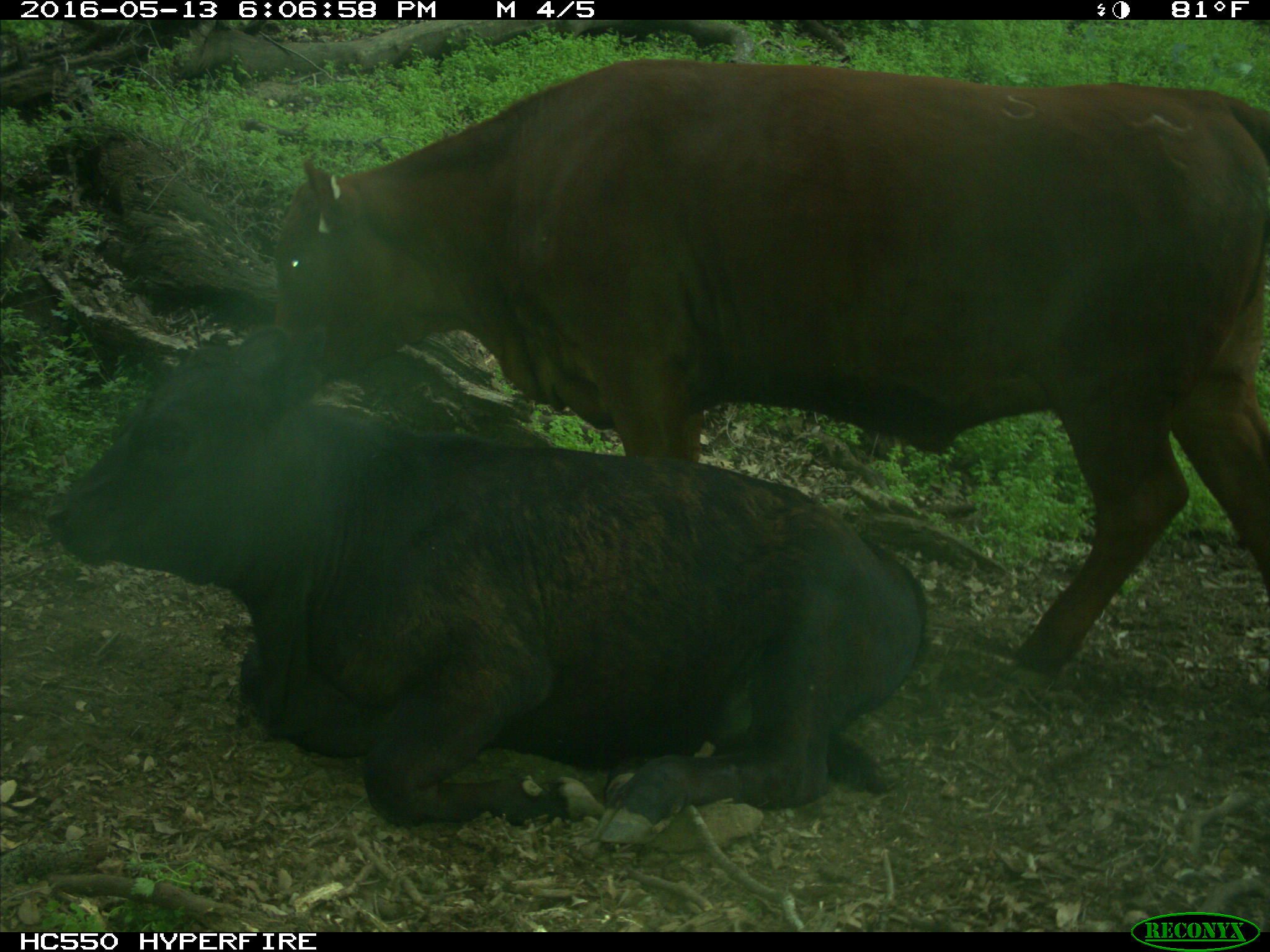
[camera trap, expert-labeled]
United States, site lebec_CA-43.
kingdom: Animalia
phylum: Chordata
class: Mammalia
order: Artiodactyla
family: Bovidae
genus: Bos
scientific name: Bos taurus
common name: domestic cow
Bos taurus (domestic cow).